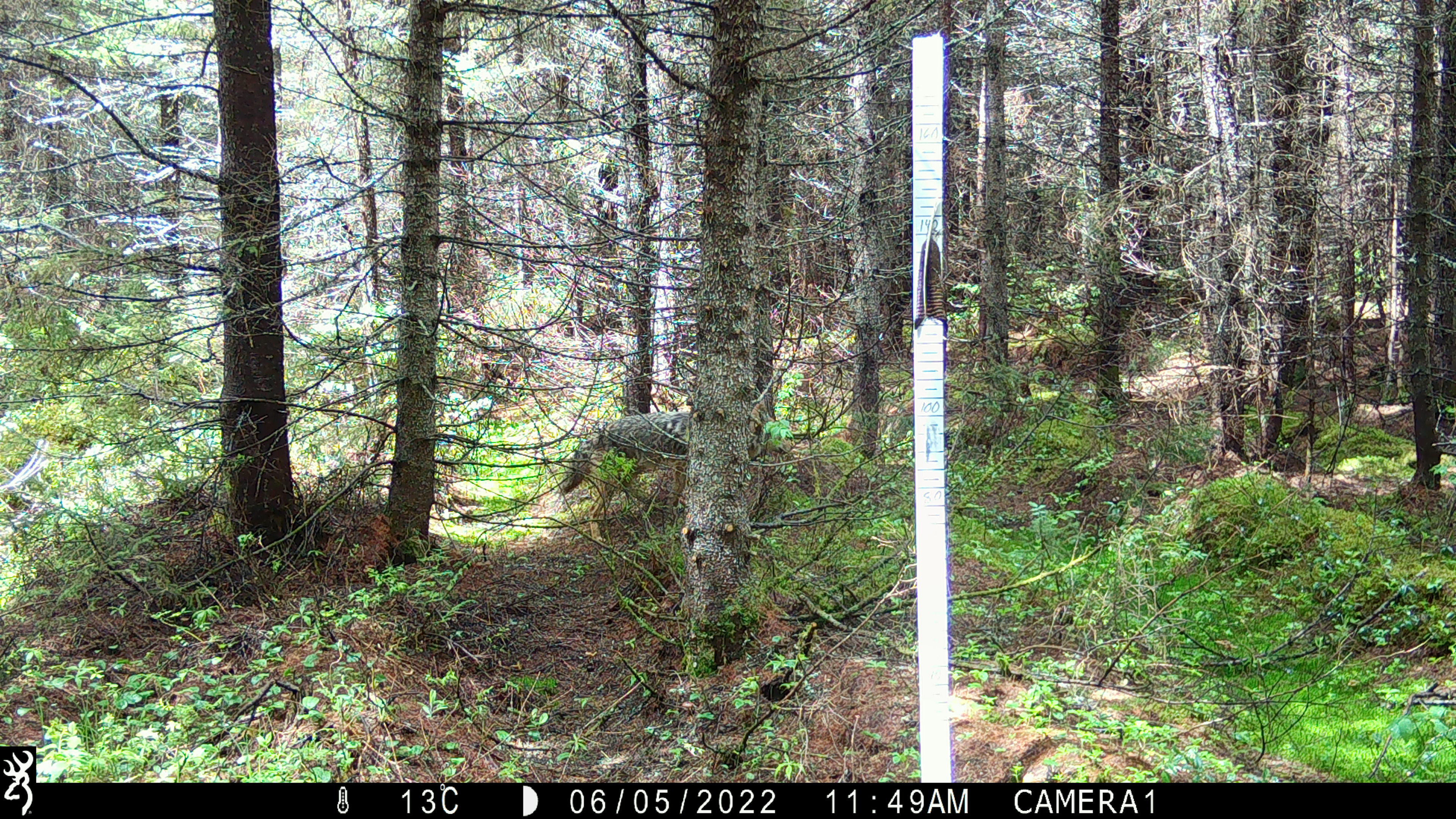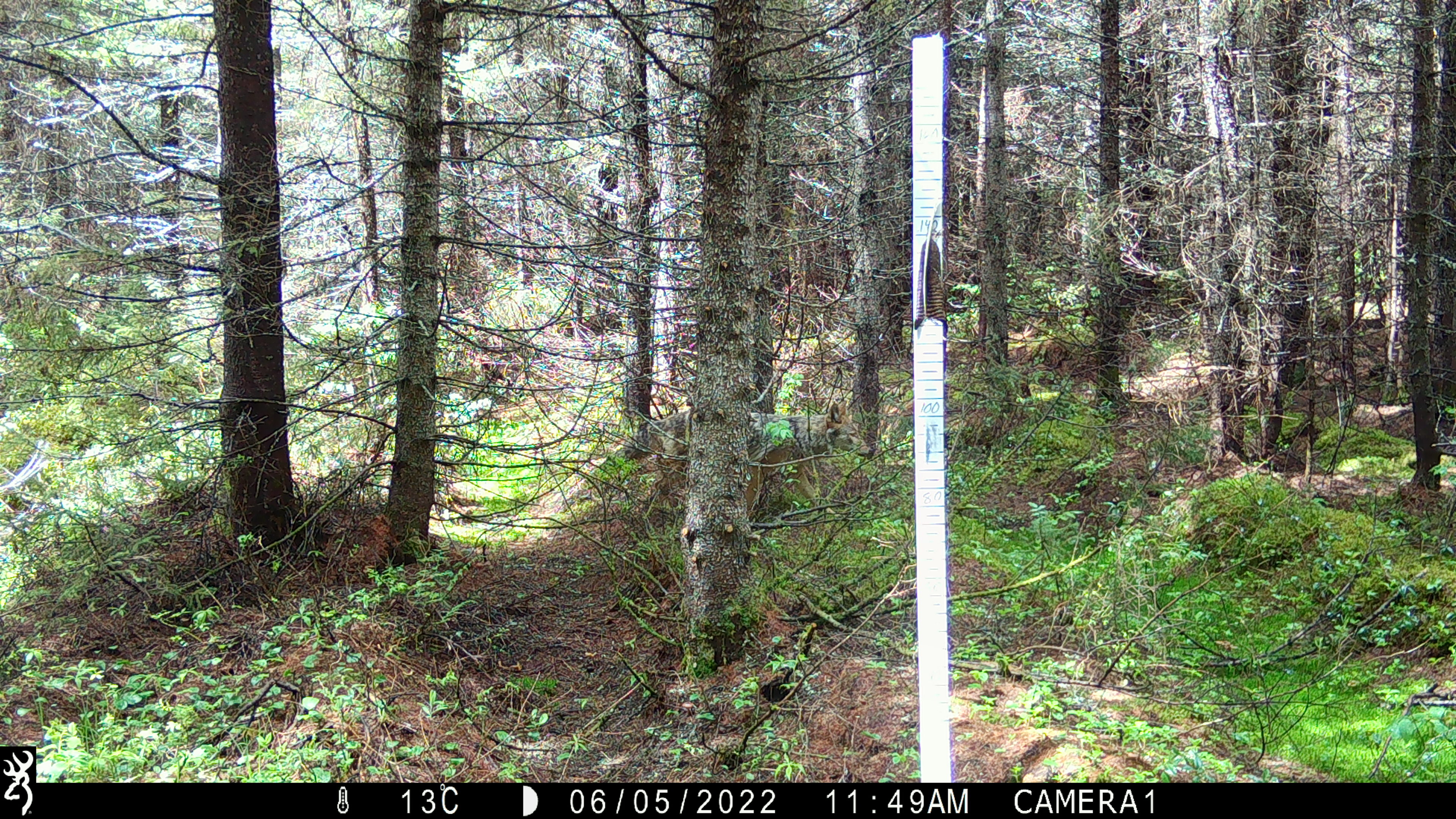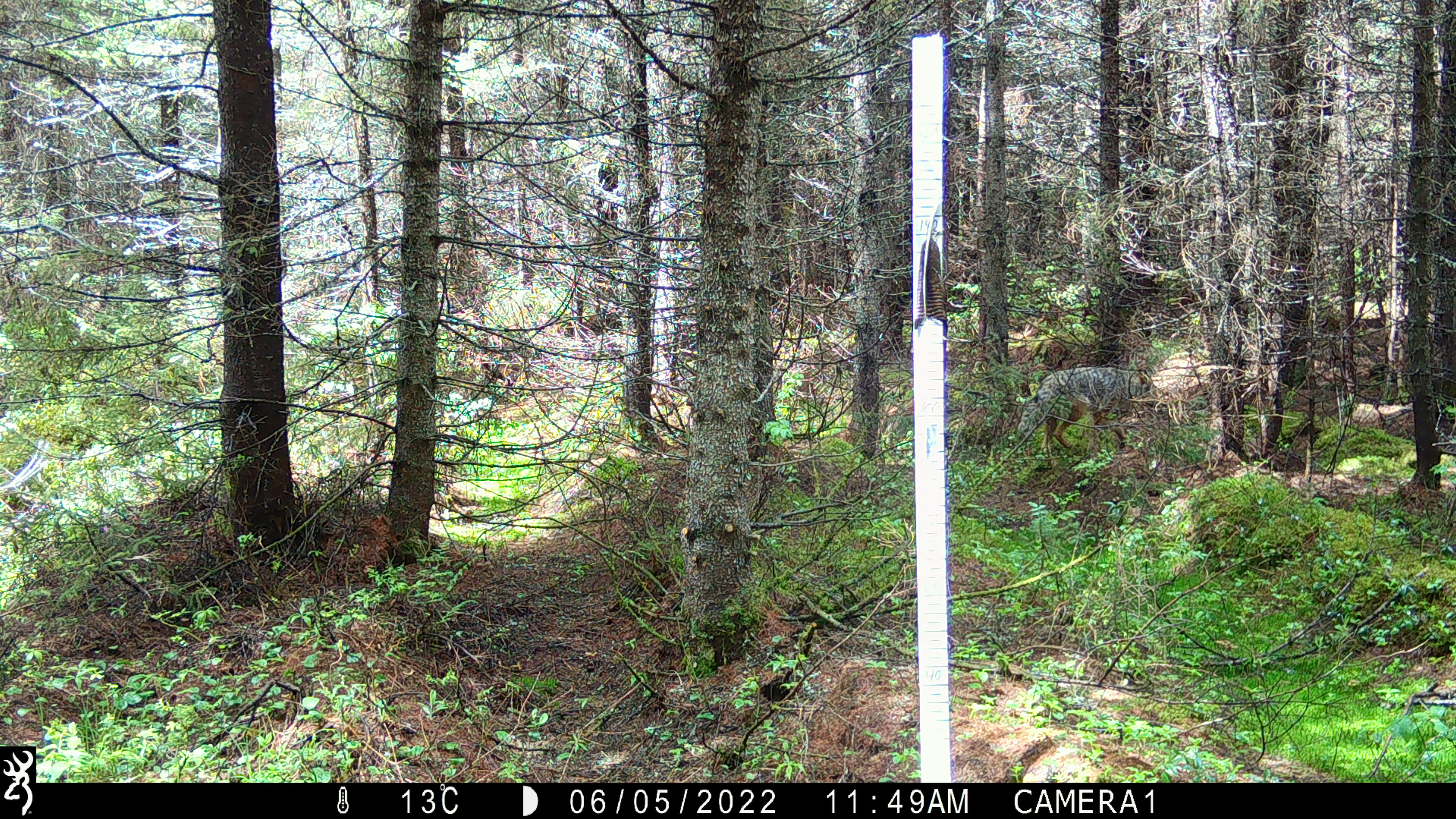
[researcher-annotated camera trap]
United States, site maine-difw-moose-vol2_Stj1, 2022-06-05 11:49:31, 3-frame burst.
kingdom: Animalia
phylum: Chordata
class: Mammalia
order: Carnivora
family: Canidae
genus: Canis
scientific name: Canis latrans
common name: coyote